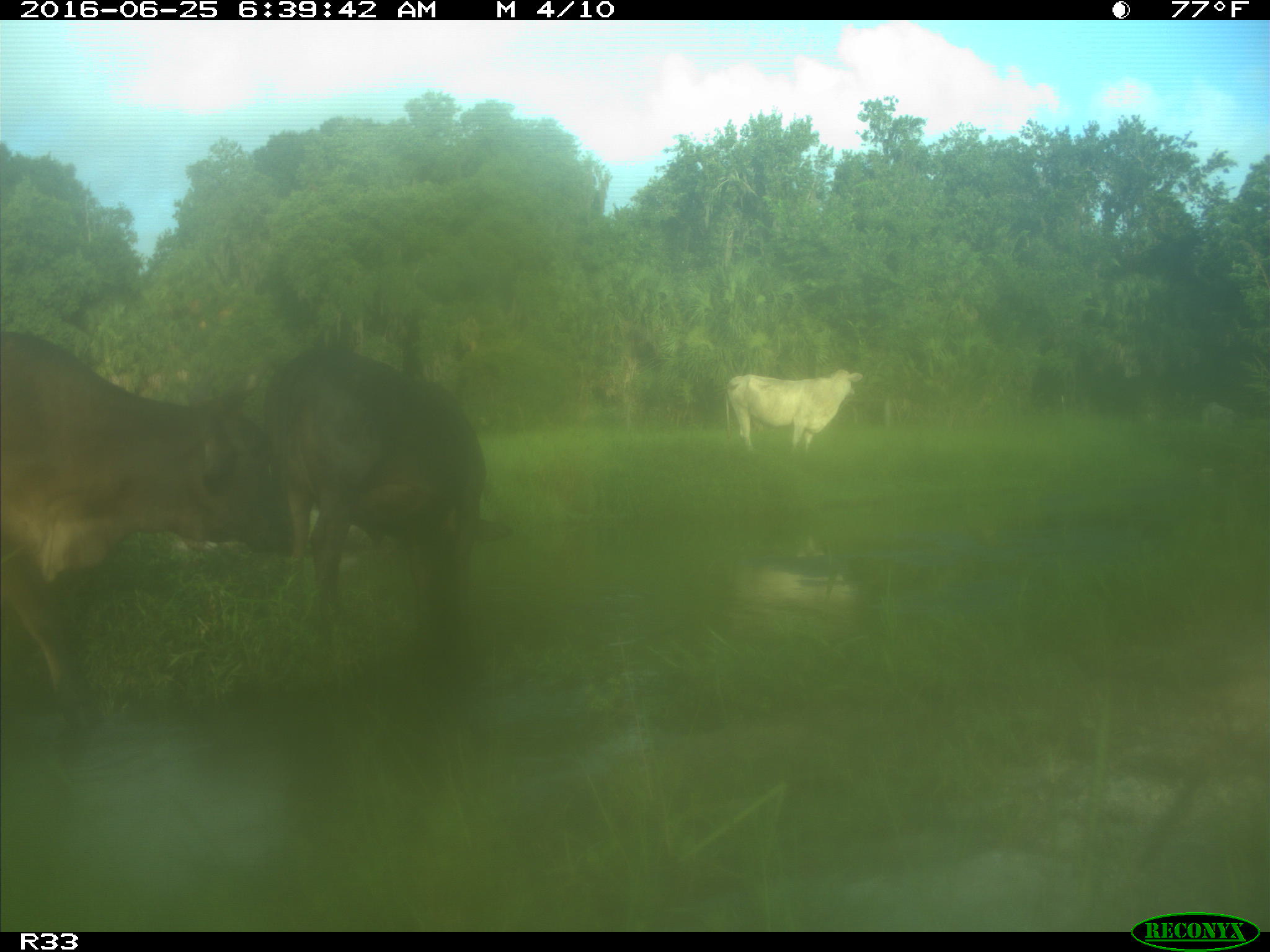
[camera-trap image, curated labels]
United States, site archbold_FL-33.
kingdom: Animalia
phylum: Chordata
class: Mammalia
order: Artiodactyla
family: Bovidae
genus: Bos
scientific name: Bos taurus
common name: domestic cow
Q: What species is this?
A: Bos taurus (domestic cow).